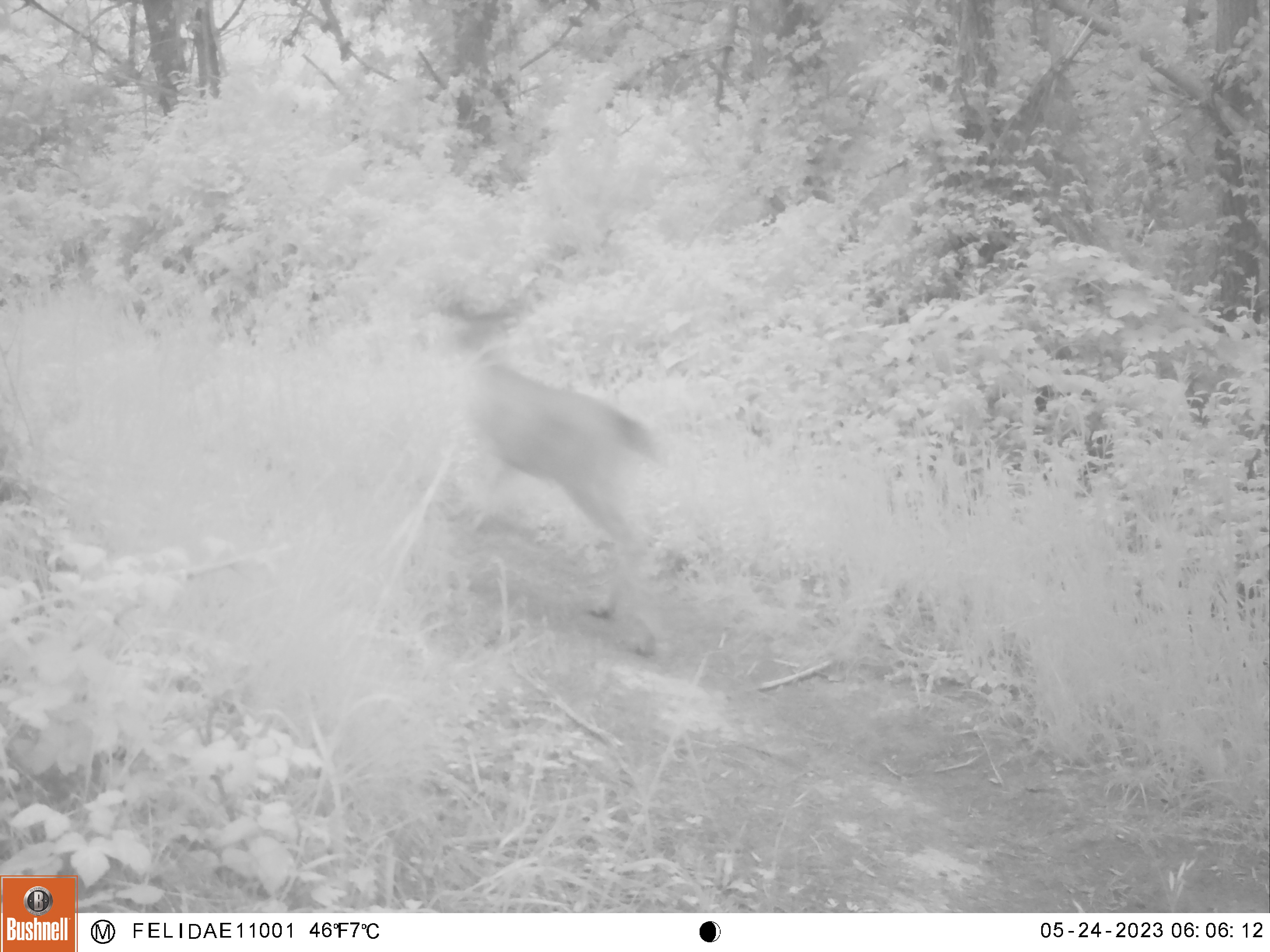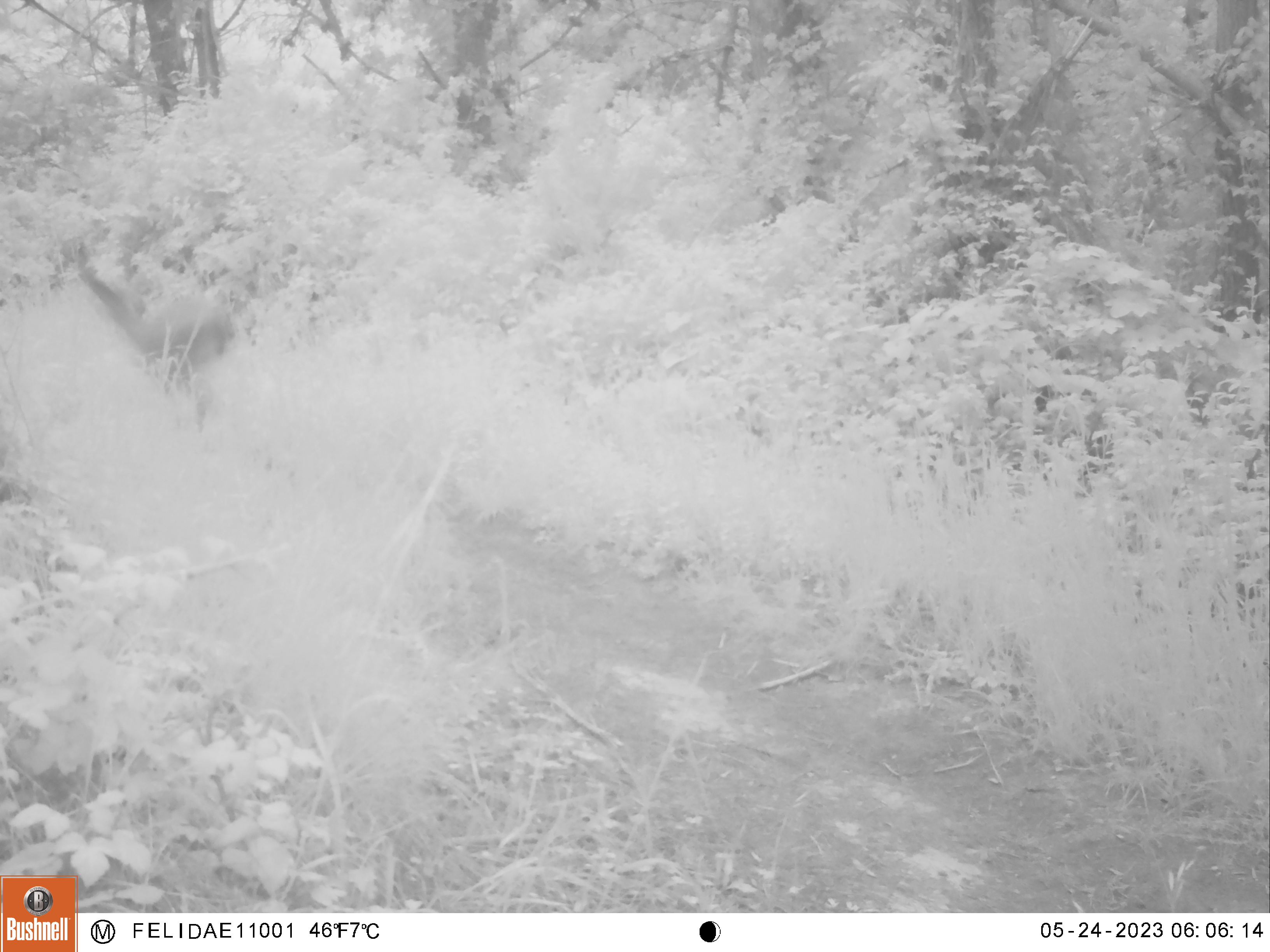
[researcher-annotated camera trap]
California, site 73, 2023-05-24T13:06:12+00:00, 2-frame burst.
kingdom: Animalia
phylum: Chordata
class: Mammalia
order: Artiodactyla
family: Cervidae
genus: Odocoileus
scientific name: Odocoileus hemionus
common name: mule deer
Mule deer (Odocoileus hemionus).